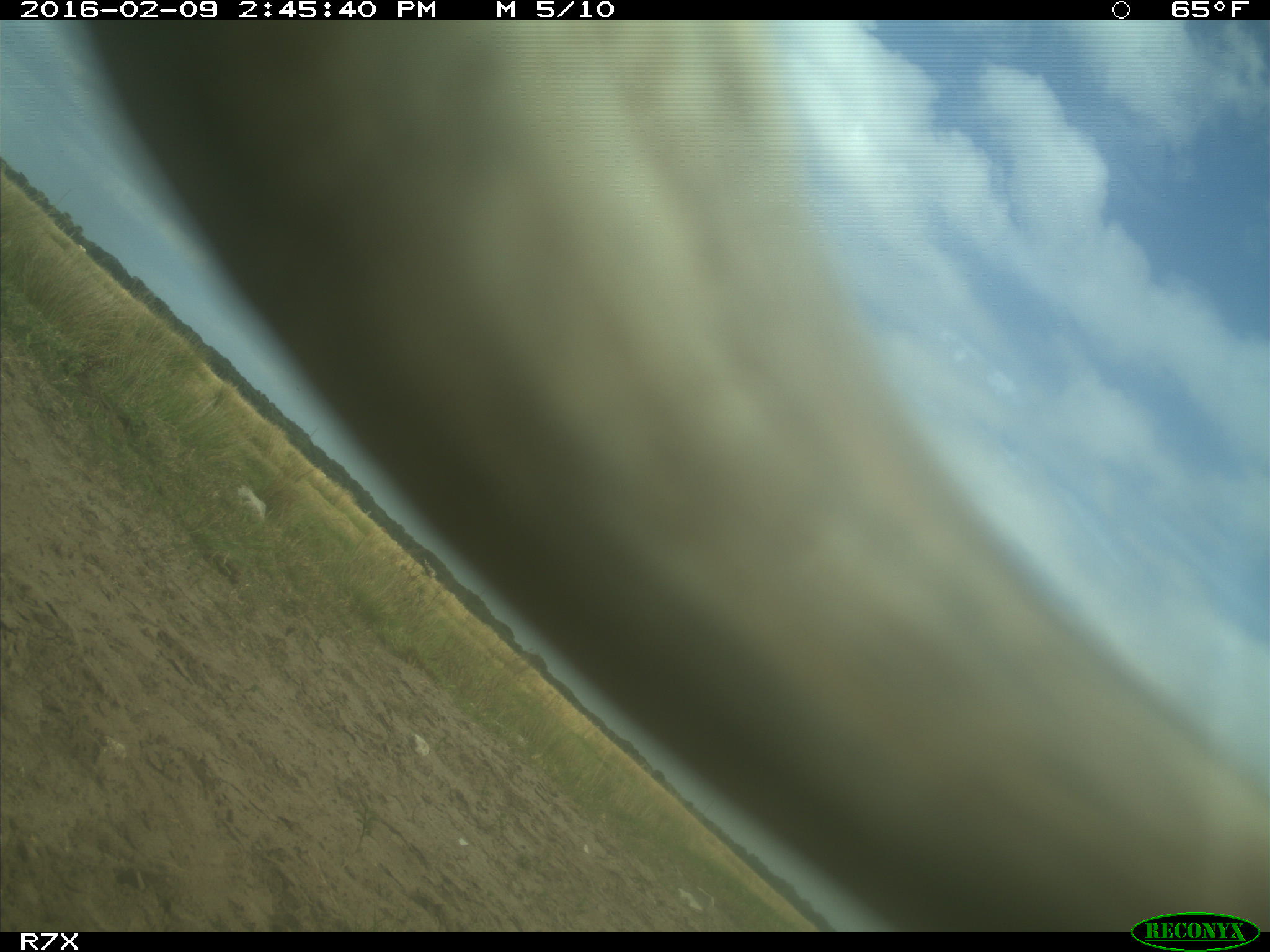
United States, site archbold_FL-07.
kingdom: Animalia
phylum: Chordata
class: Mammalia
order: Artiodactyla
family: Bovidae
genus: Bos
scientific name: Bos taurus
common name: domestic cow